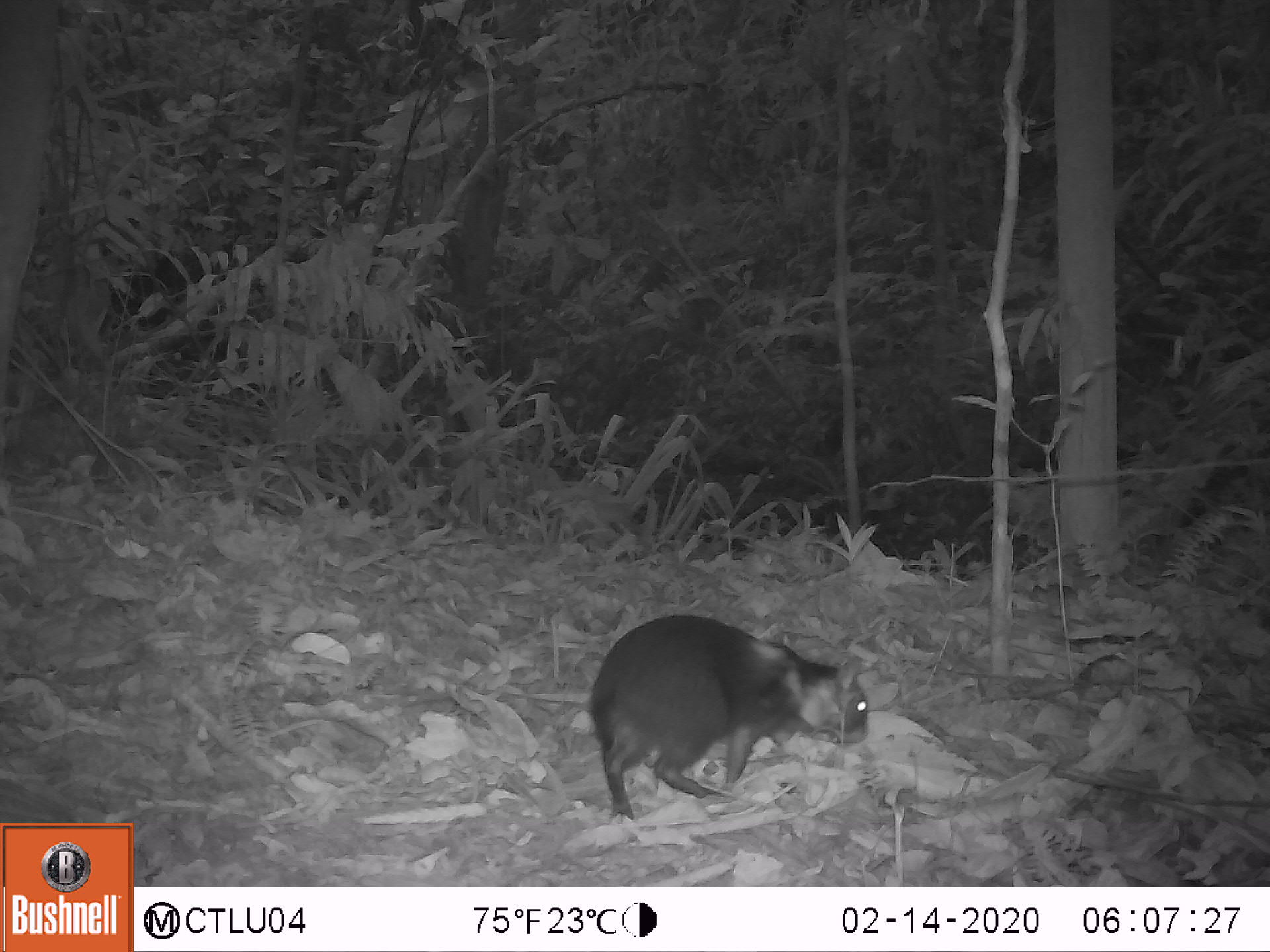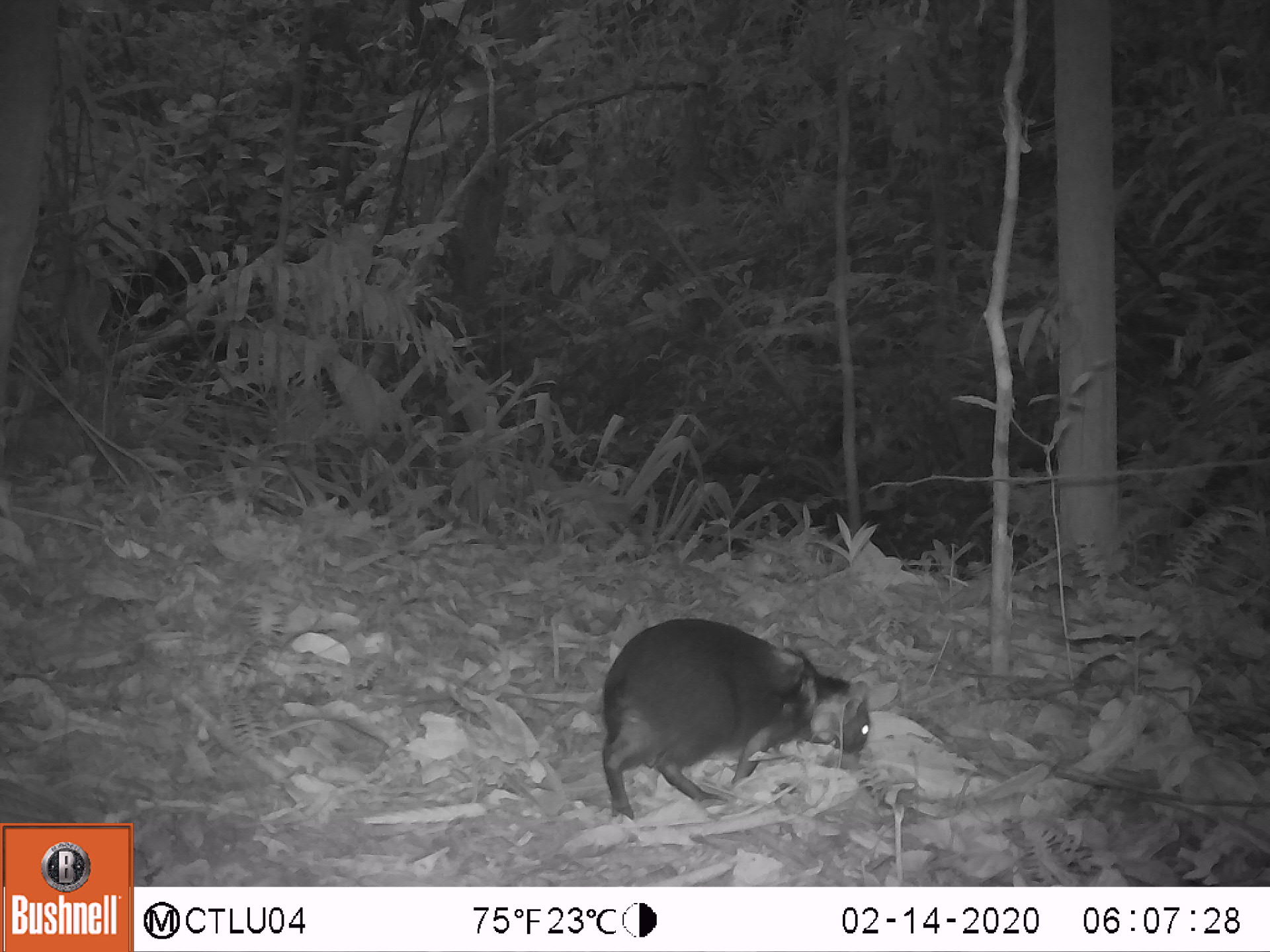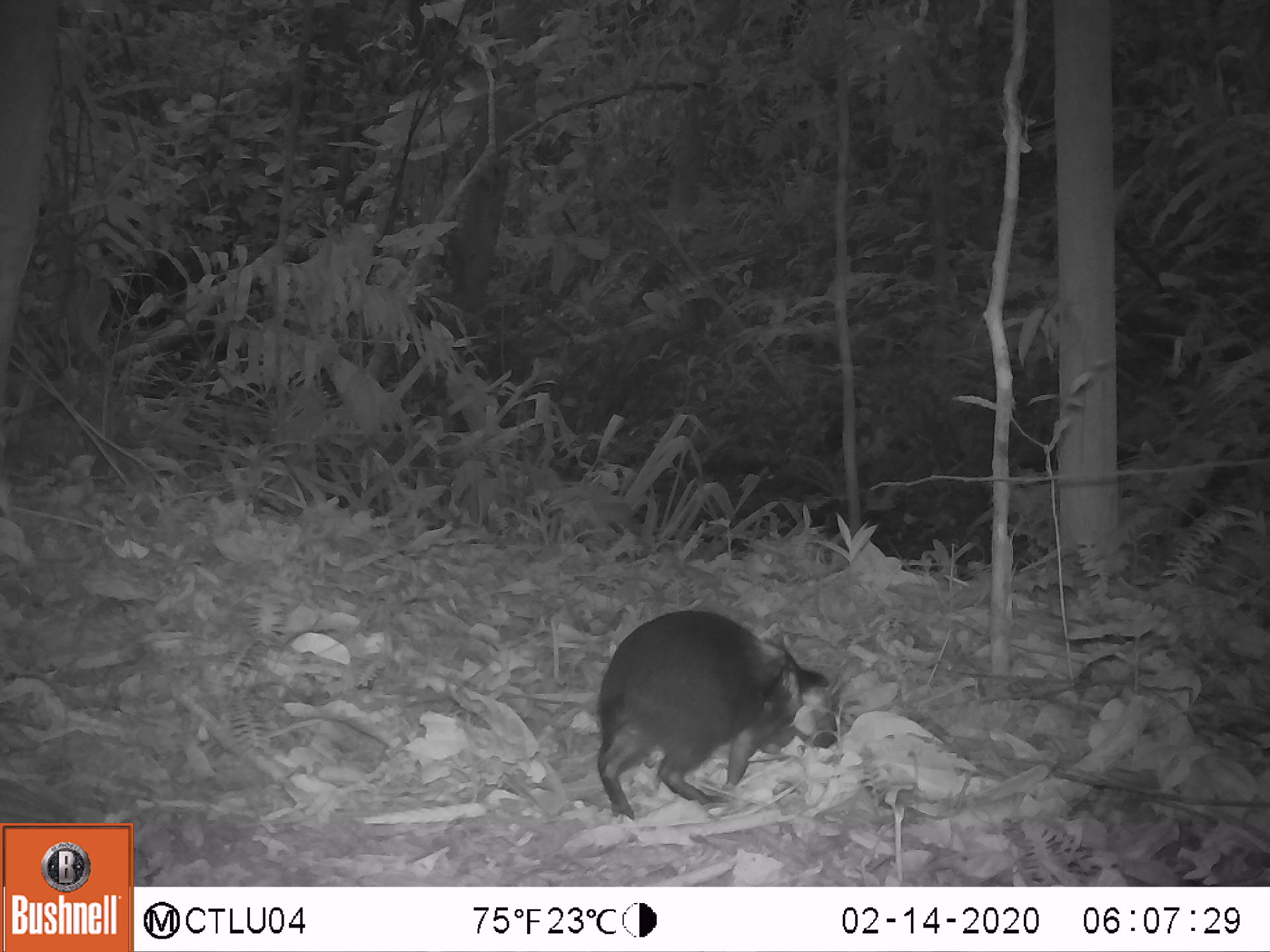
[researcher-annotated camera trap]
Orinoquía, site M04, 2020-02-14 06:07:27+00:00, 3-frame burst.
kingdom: Animalia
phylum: Chordata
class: Mammalia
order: Rodentia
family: Dasyproctidae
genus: Dasyprocta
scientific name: Dasyprocta fuliginosa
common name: black agouti